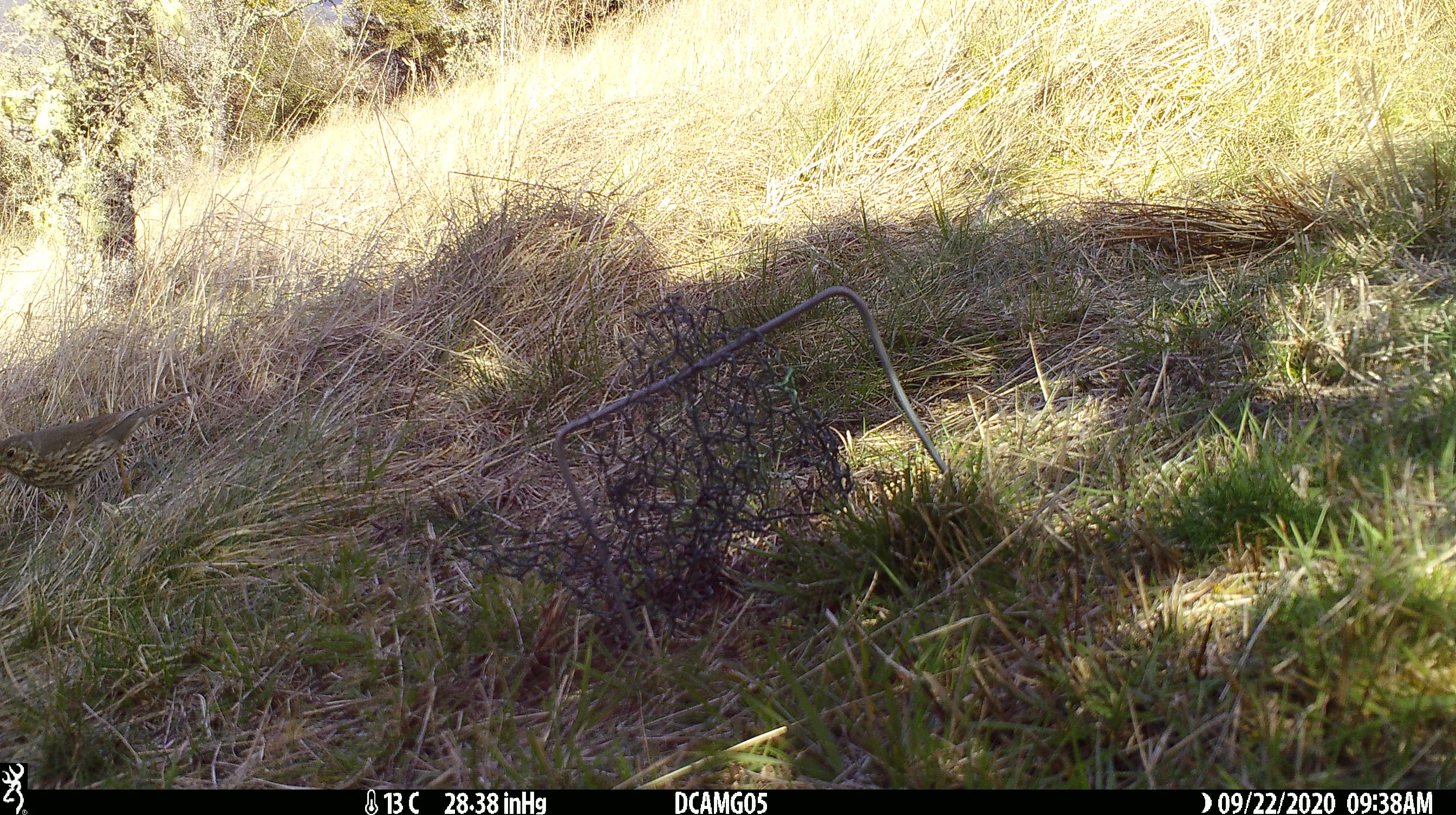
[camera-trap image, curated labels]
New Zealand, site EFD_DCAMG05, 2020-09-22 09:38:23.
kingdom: Animalia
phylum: Chordata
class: Aves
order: Passeriformes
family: Turdidae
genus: Turdus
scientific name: Turdus philomelos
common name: song thrush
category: thrush